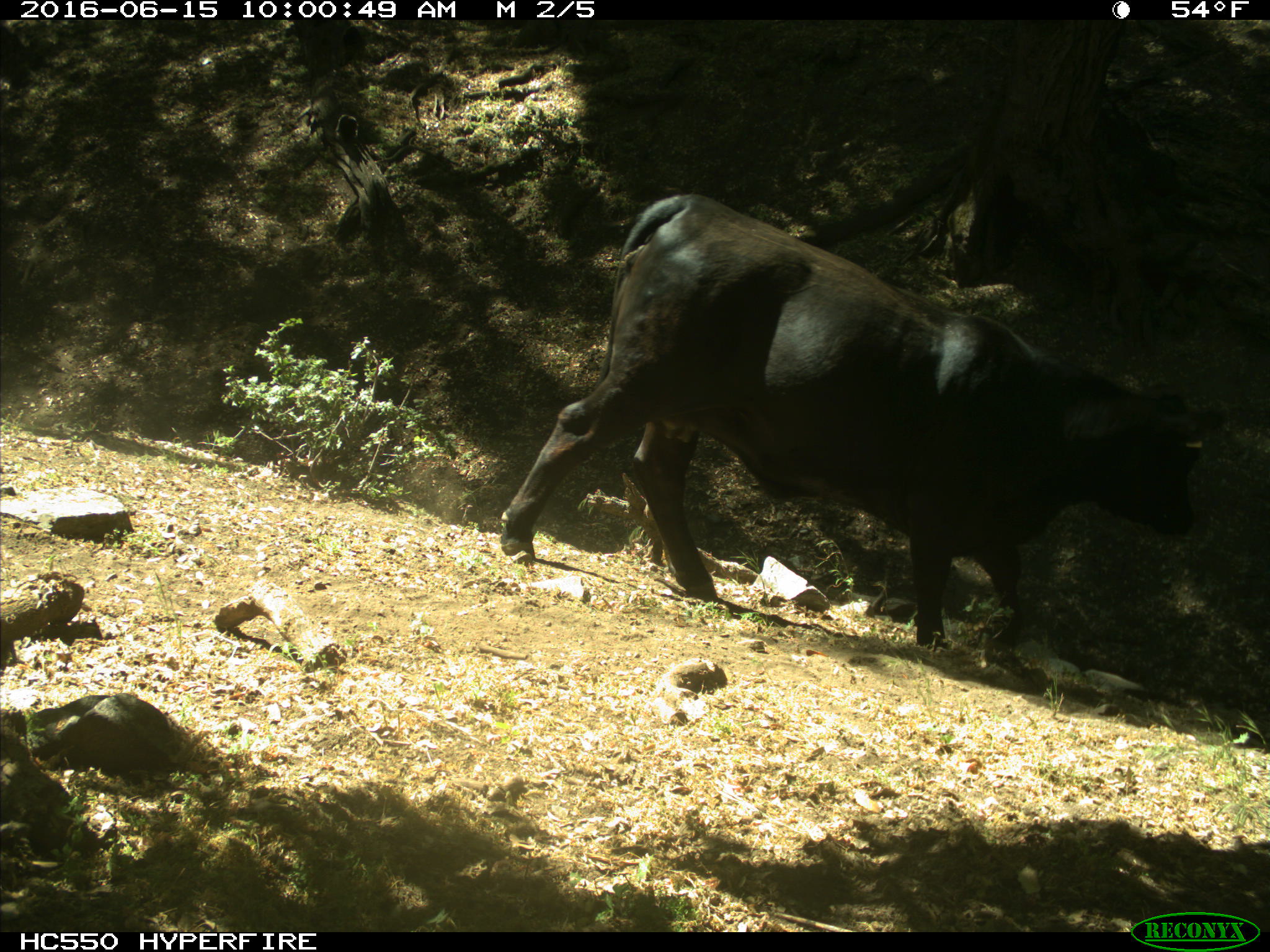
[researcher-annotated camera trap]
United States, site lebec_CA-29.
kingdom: Animalia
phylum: Chordata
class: Mammalia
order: Artiodactyla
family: Bovidae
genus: Bos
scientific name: Bos taurus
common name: domestic cow